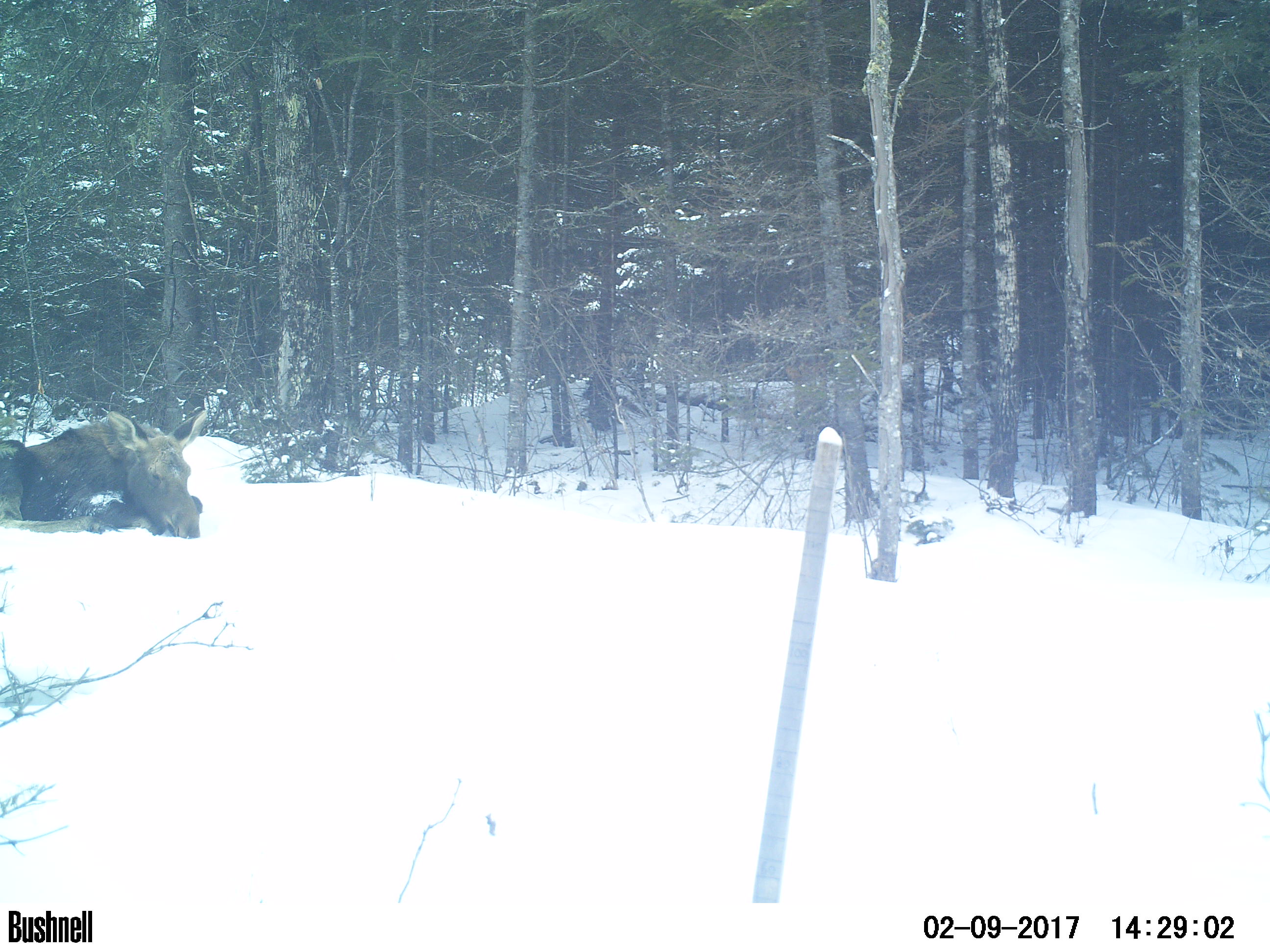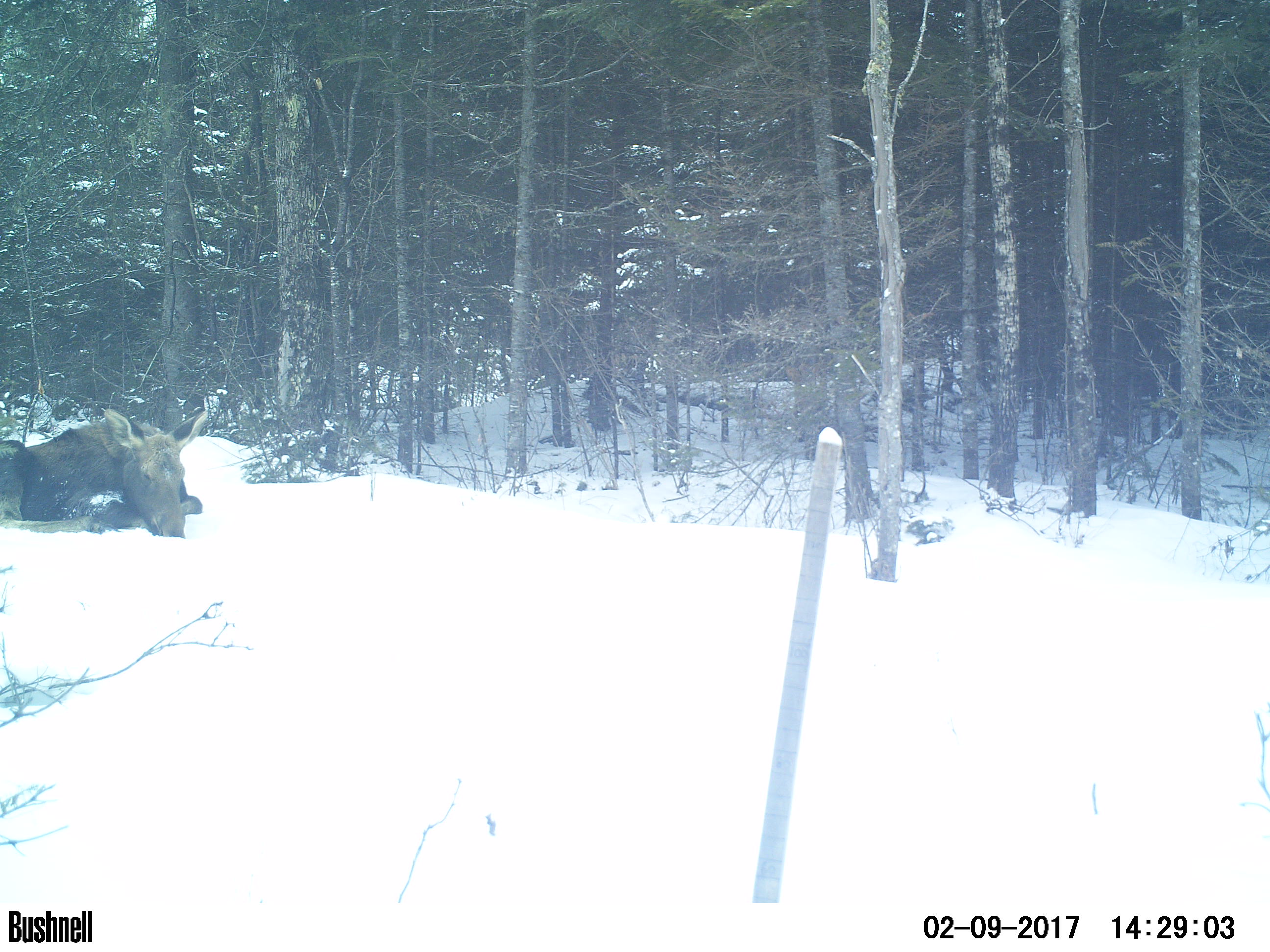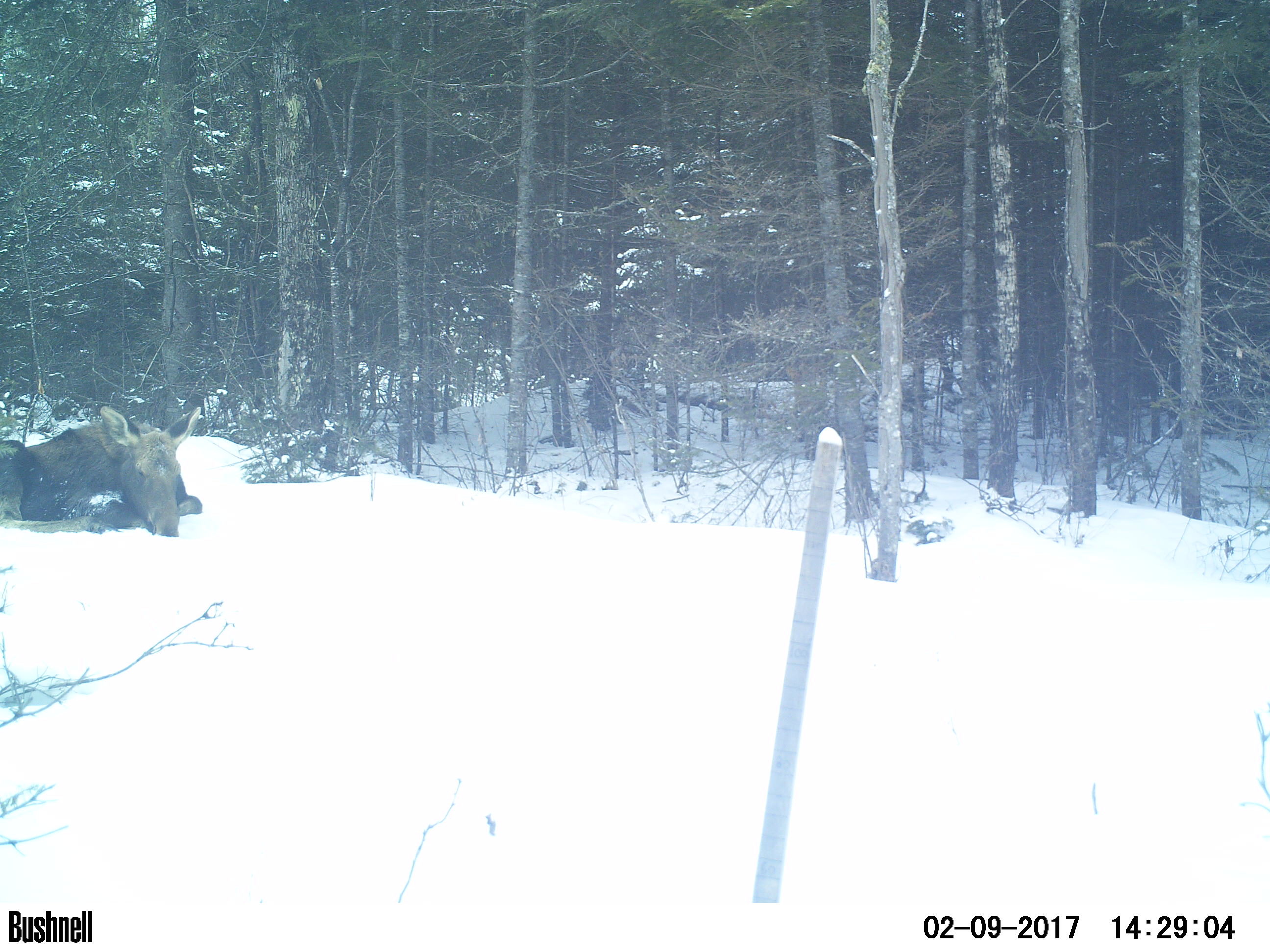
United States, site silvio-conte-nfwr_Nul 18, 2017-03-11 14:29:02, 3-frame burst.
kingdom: Animalia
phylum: Chordata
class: Mammalia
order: Artiodactyla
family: Cervidae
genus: Alces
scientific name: Alces alces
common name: moose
Moose (Alces alces).